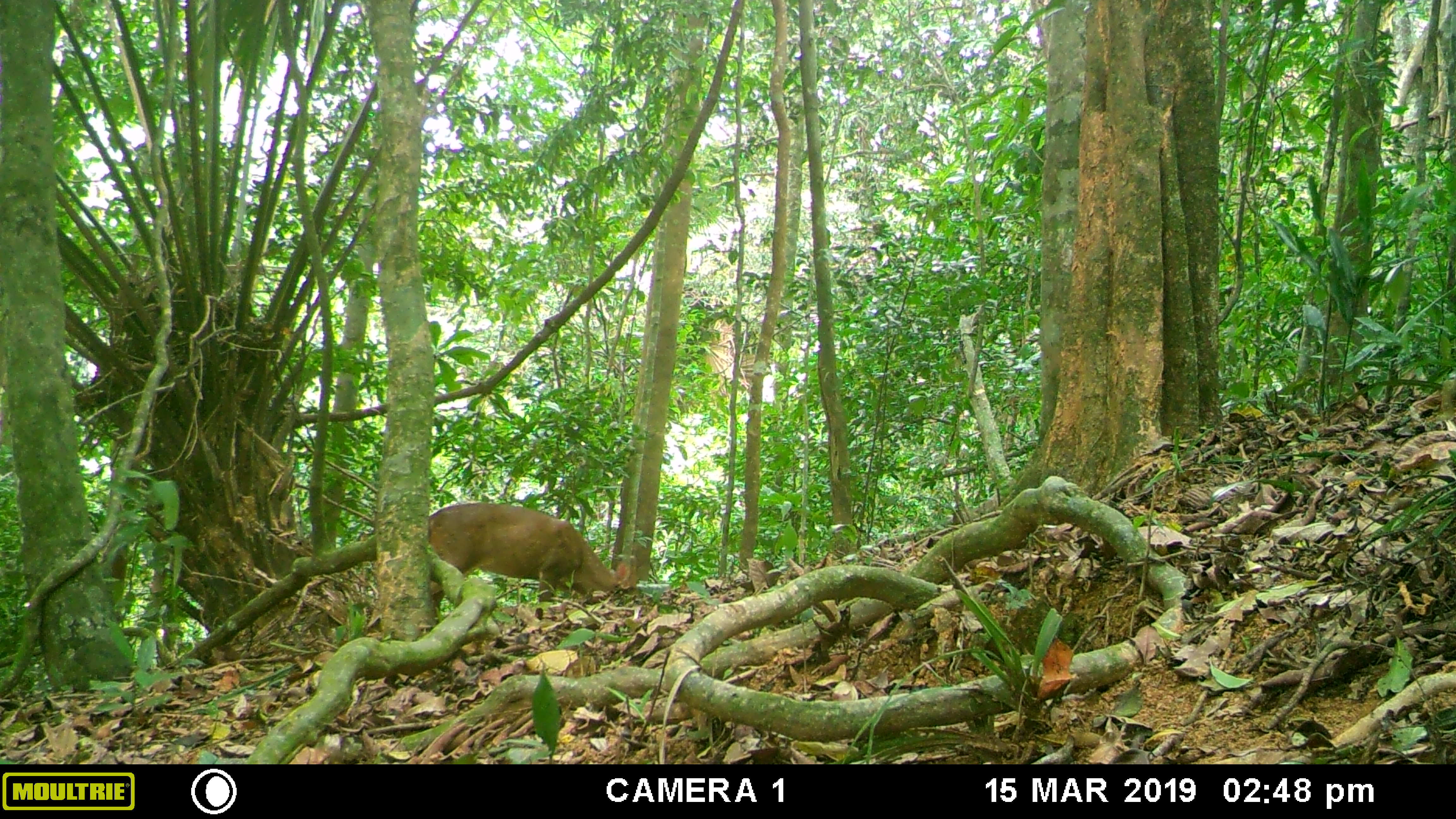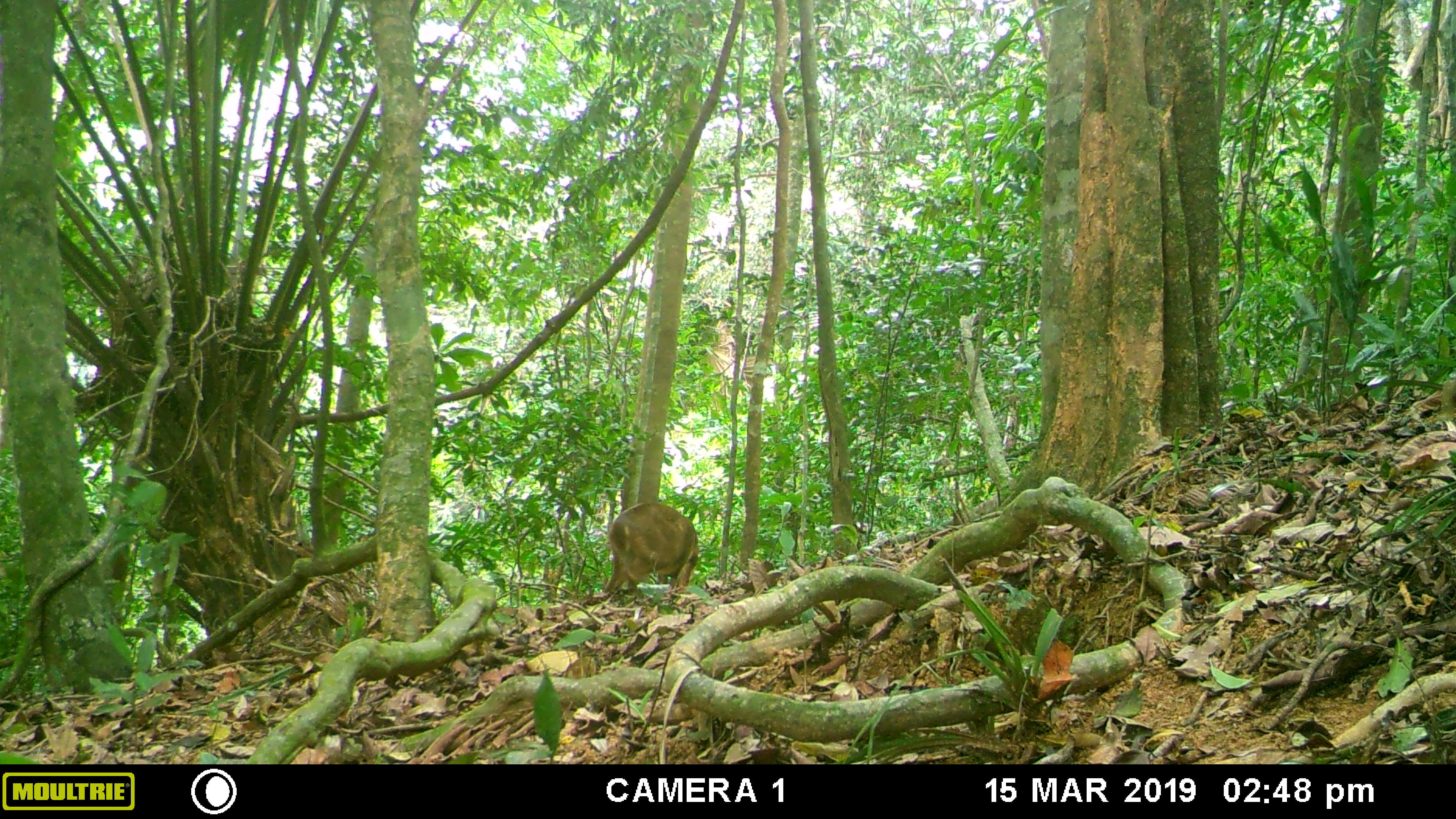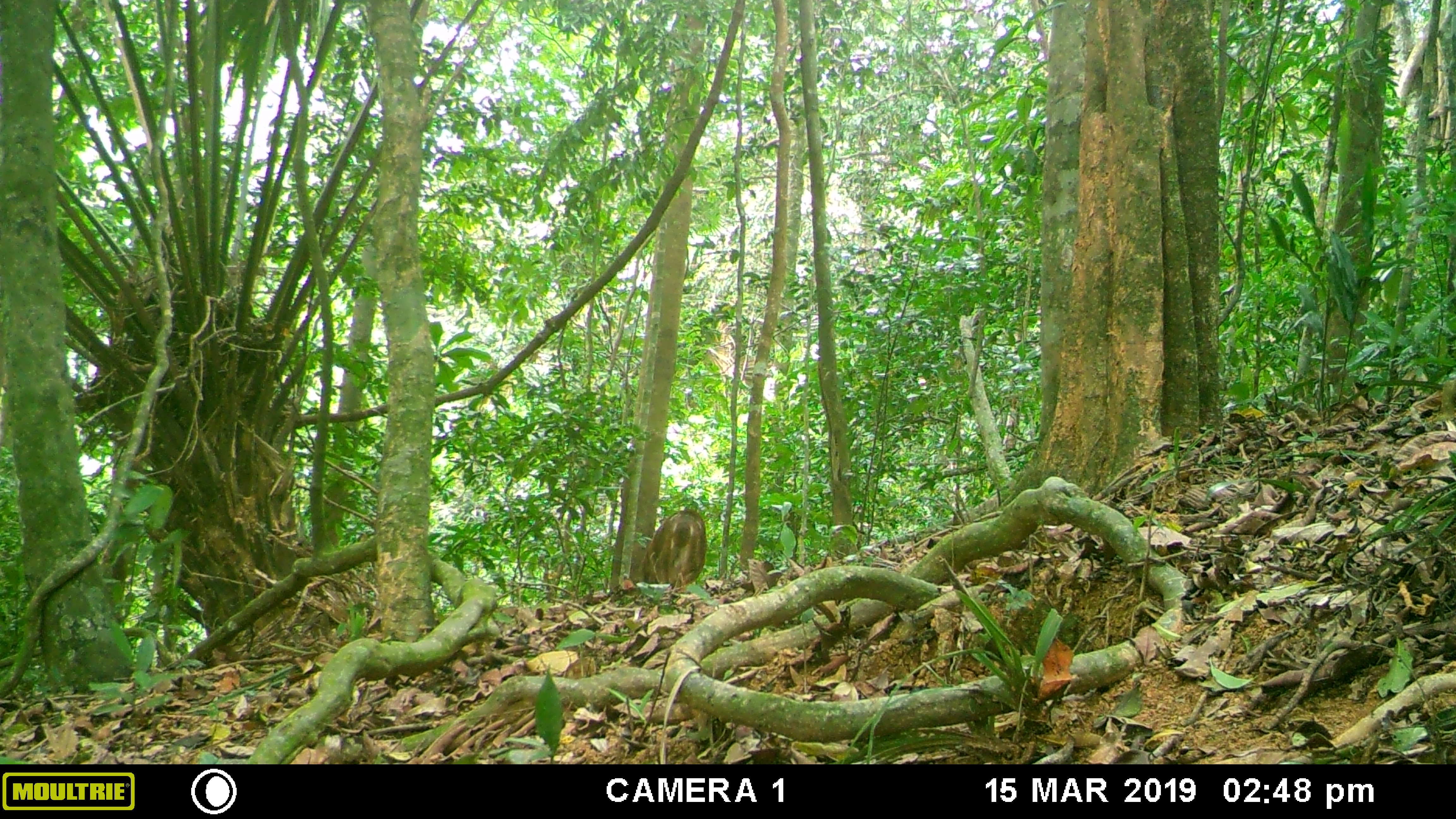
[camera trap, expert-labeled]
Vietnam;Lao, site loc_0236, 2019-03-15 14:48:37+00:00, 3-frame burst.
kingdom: Animalia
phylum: Chordata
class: Mammalia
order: Artiodactyla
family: Cervidae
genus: Muntiacus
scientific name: Muntiacus vuquangensis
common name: large-antlered muntjac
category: large antlered muntjac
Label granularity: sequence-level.